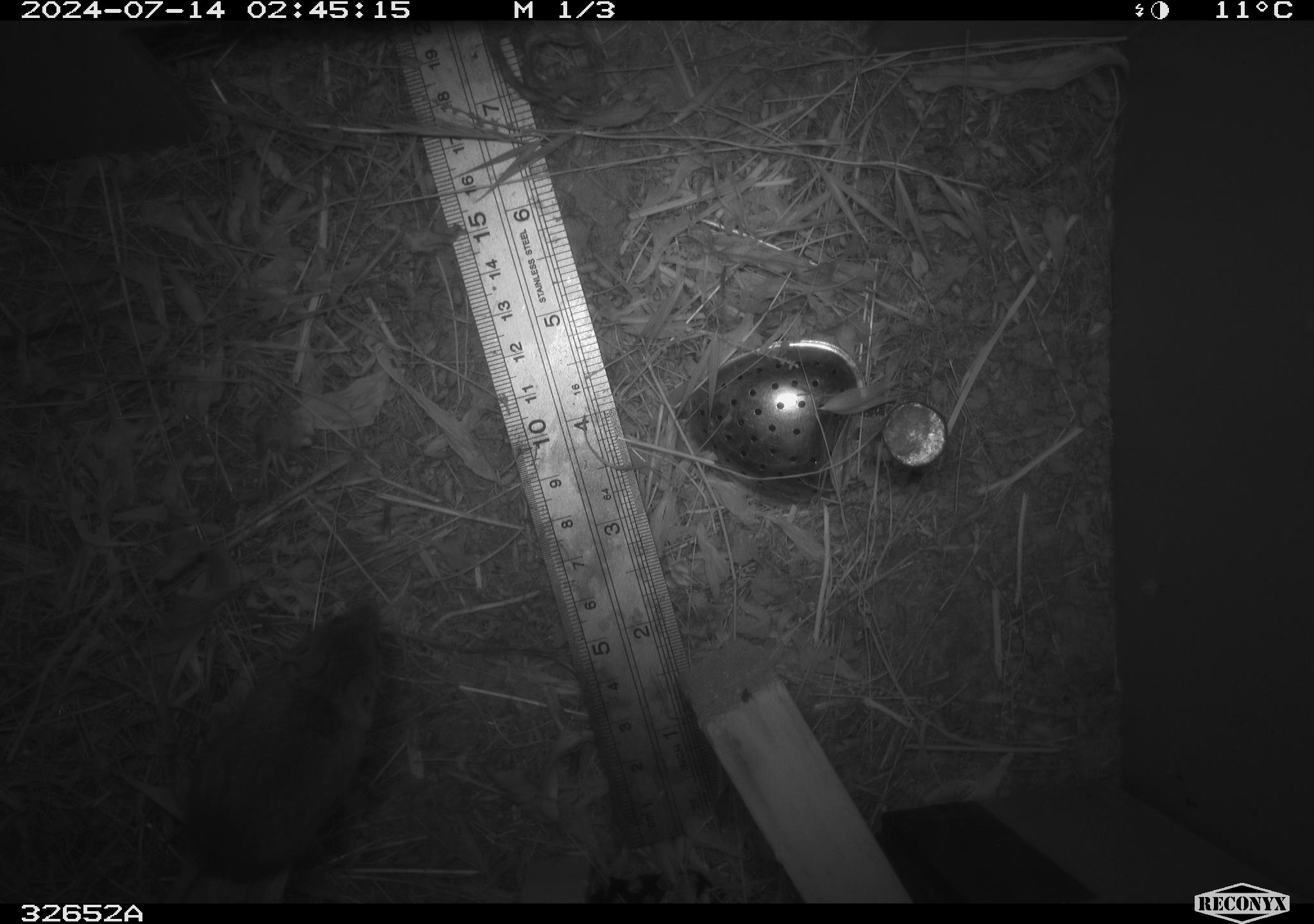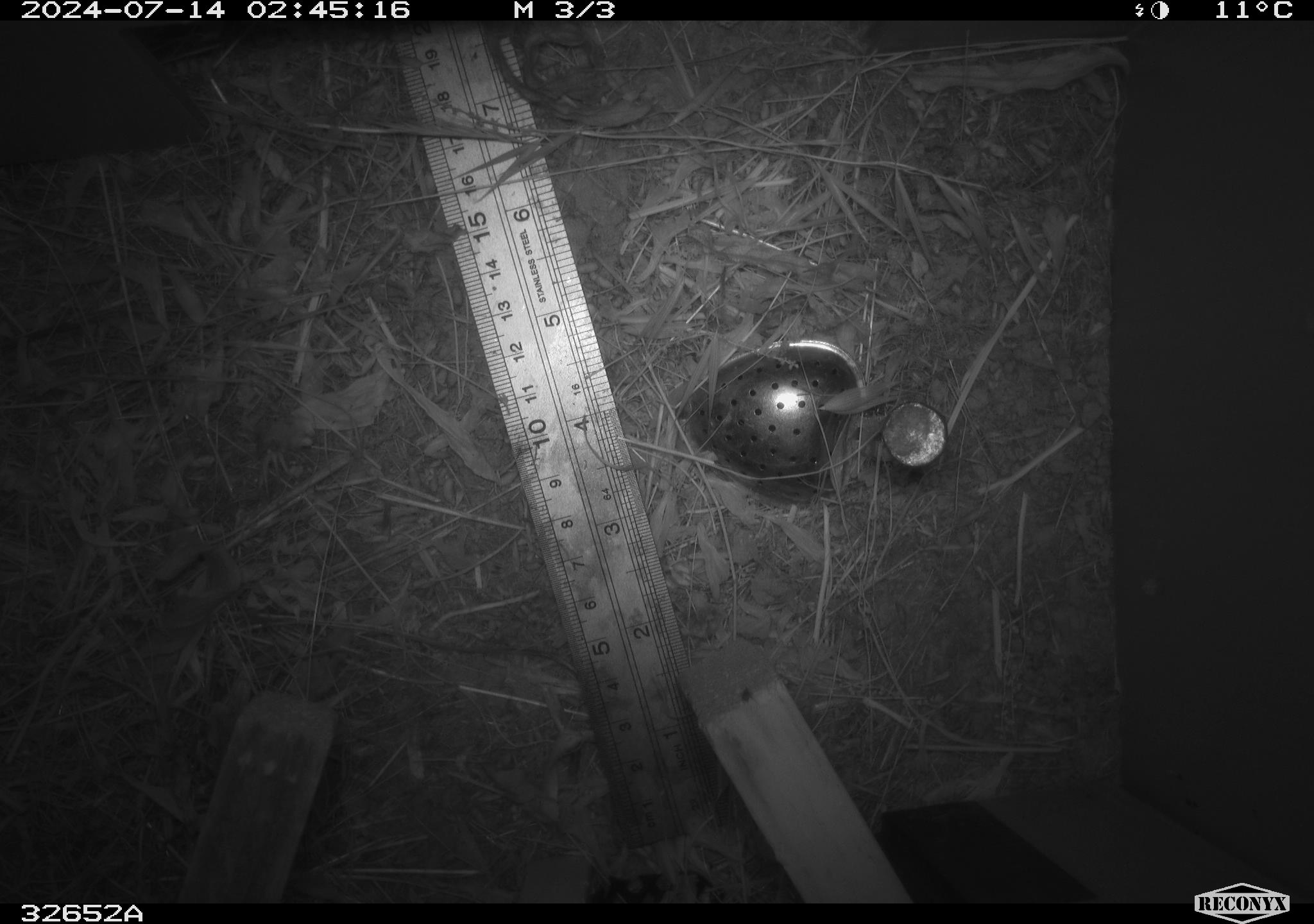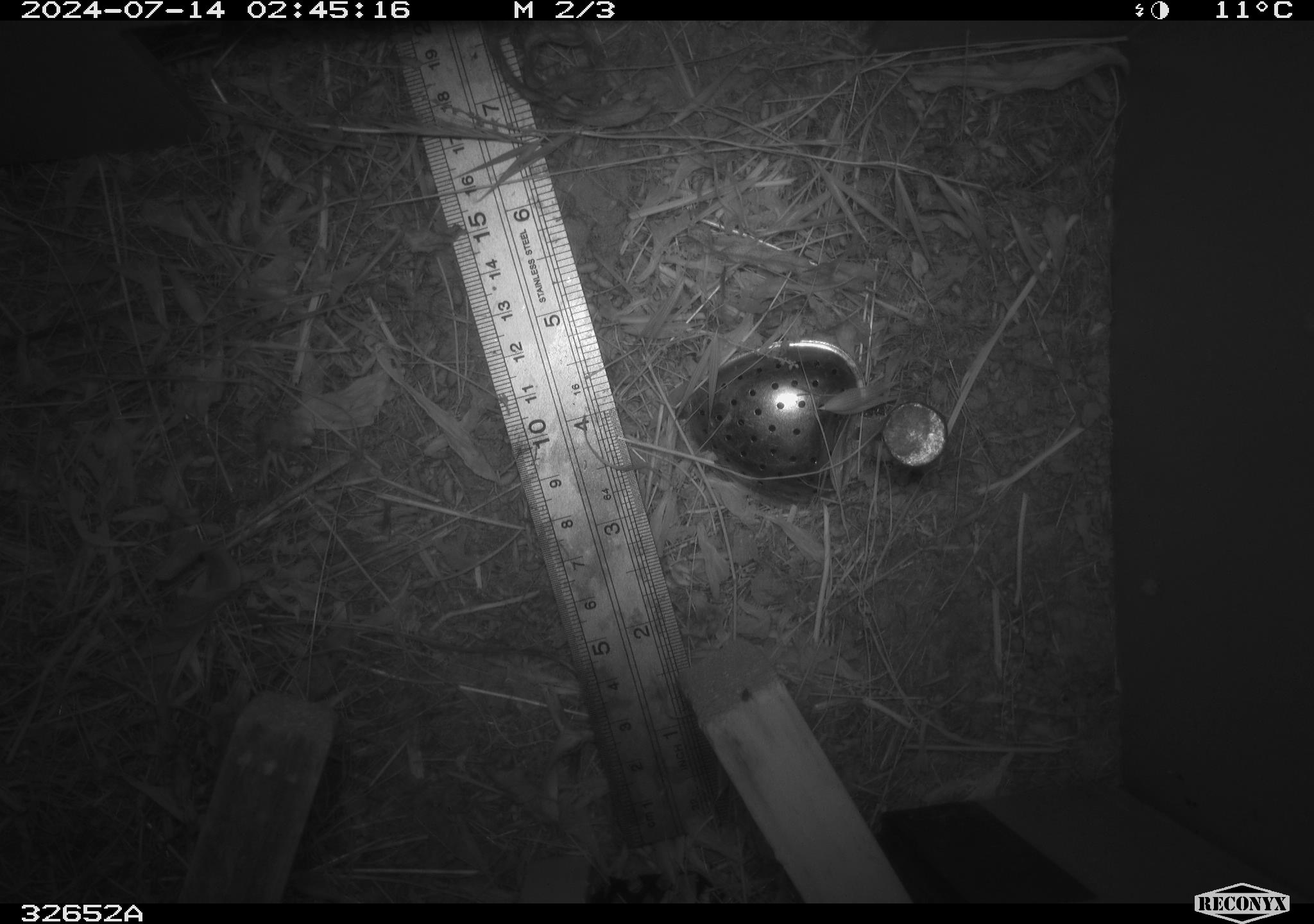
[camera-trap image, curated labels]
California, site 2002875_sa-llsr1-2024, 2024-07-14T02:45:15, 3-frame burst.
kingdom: Animalia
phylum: Chordata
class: Mammalia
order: Rodentia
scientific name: Rodentia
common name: mouse species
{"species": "mouse species (Rodentia)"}